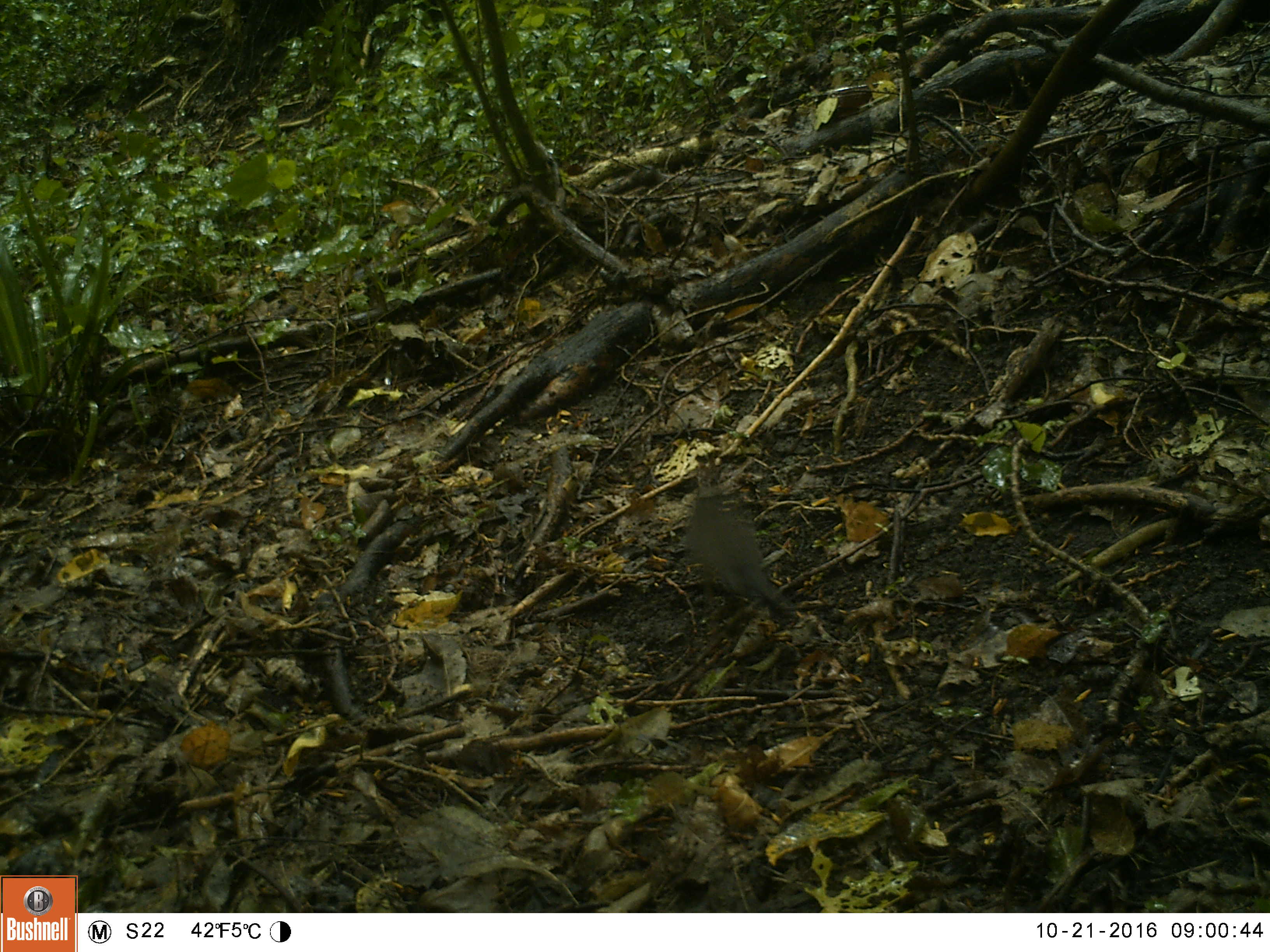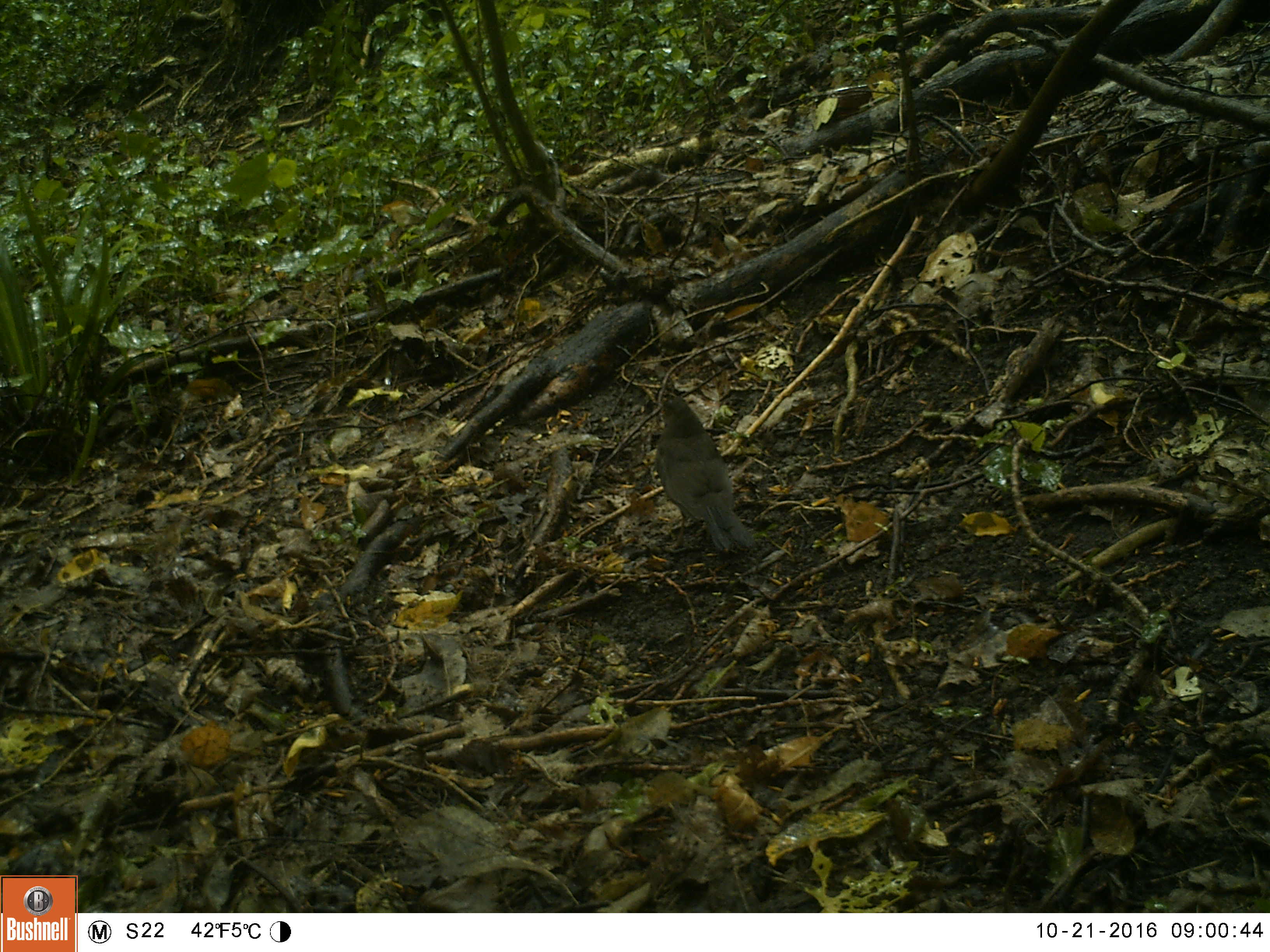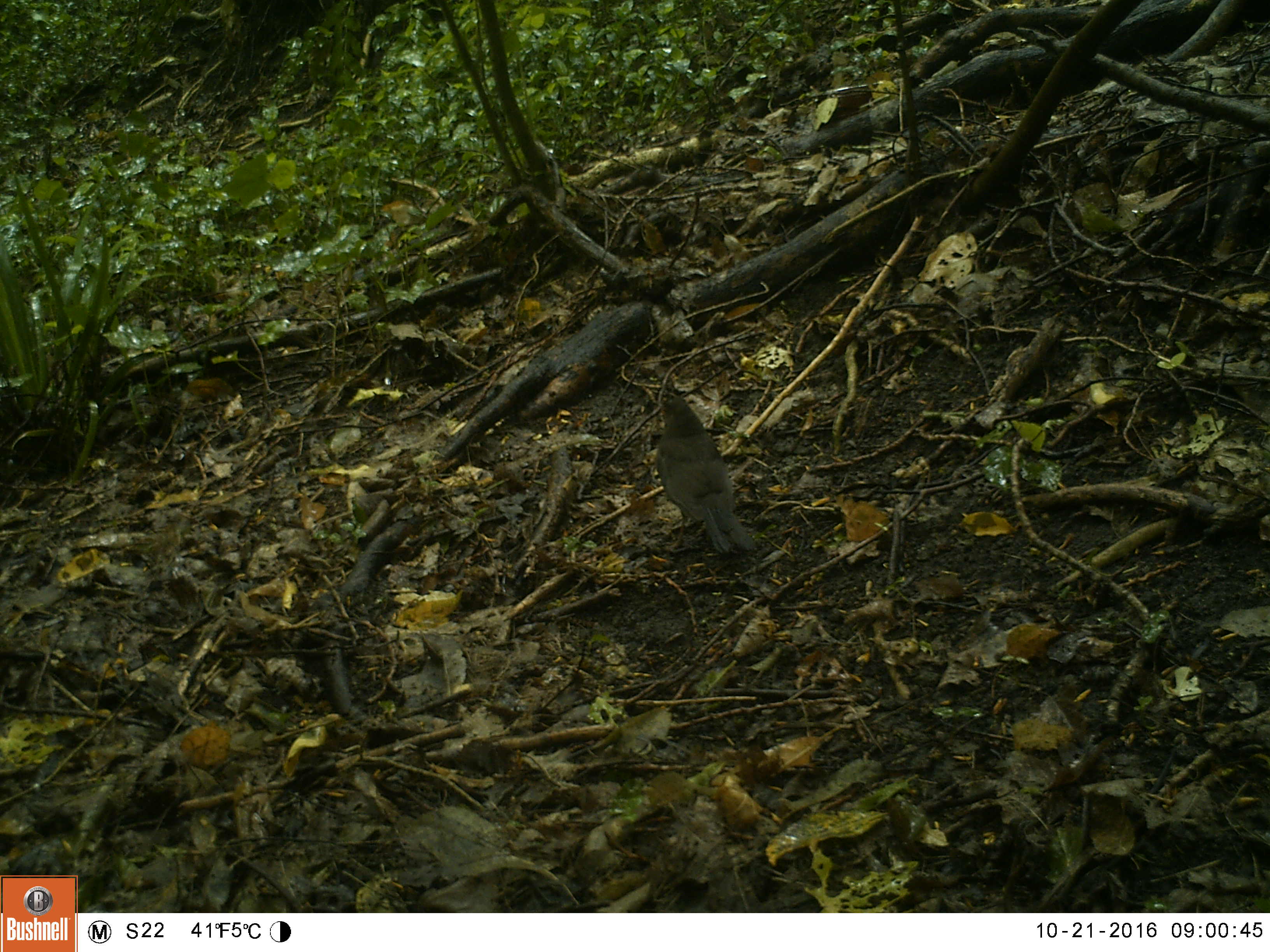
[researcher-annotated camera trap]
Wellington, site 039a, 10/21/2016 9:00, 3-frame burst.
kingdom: Animalia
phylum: Chordata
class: Aves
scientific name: Aves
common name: bird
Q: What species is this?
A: Bird (Aves).